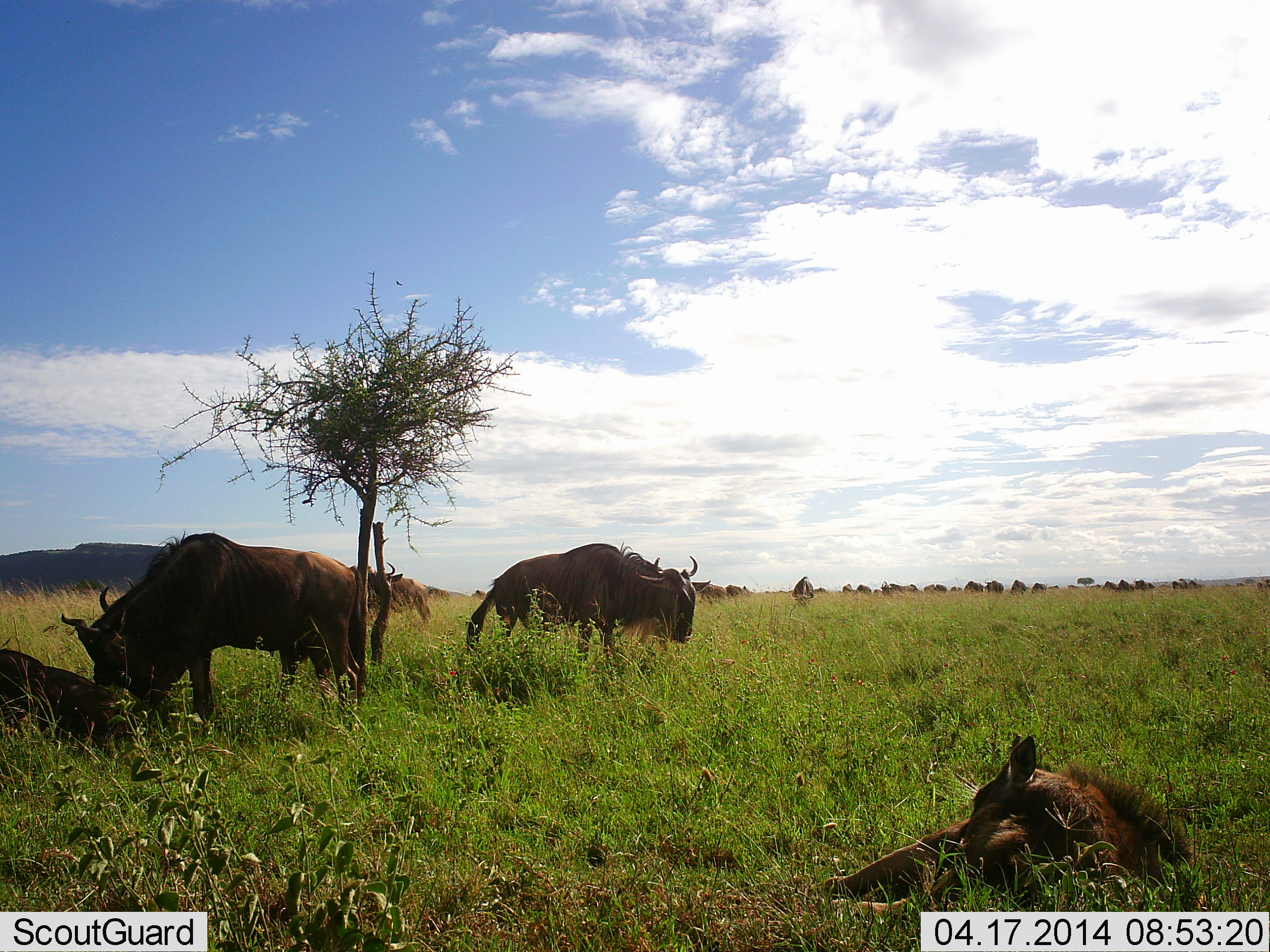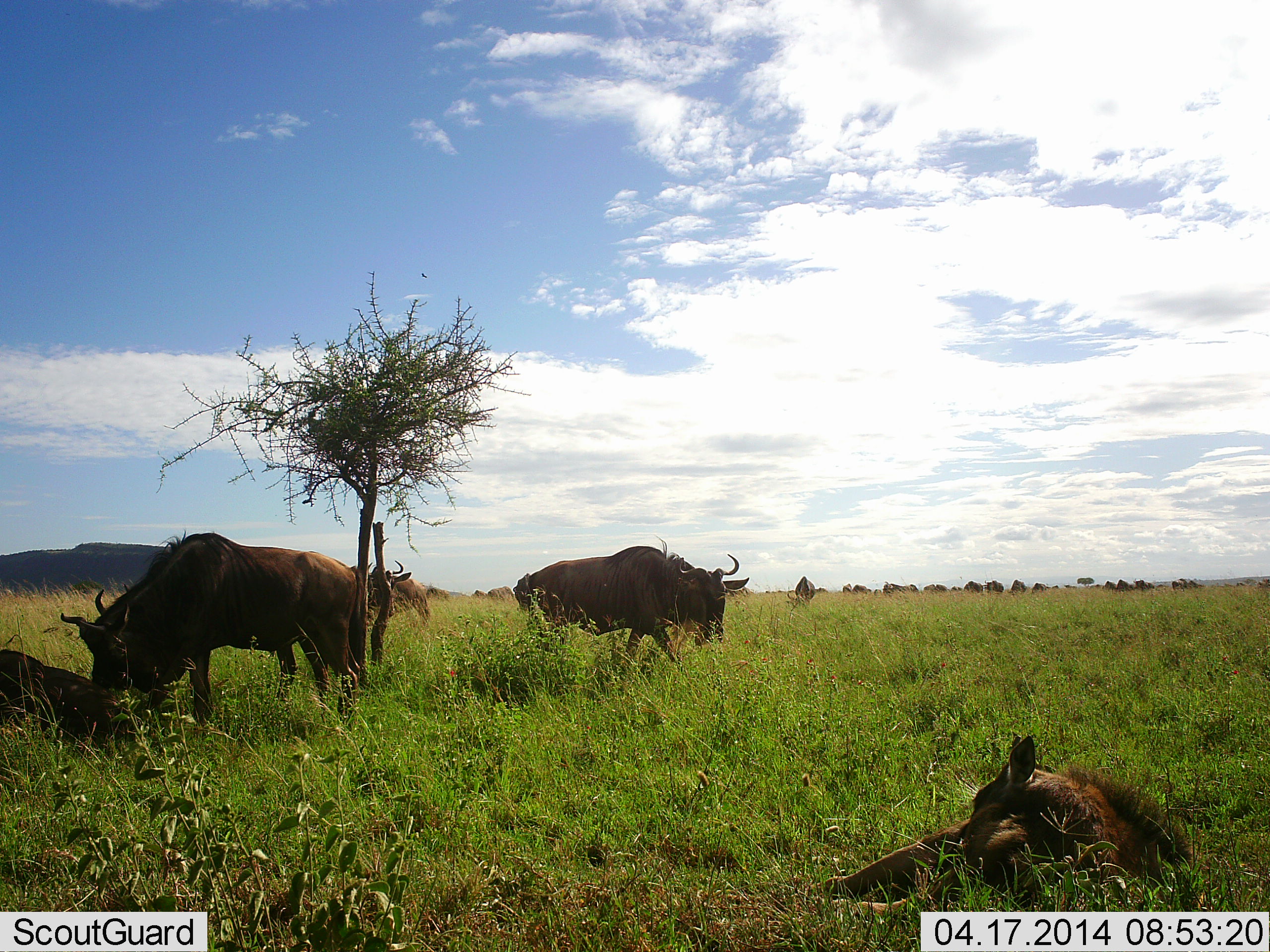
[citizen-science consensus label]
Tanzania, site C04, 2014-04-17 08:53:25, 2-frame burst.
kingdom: Animalia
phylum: Chordata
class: Mammalia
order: Artiodactyla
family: Bovidae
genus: Connochaetes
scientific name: Connochaetes taurinus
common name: blue wildebeest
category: wildebeest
Wildebeest (blue wildebeest) (Connochaetes taurinus), count 11-50. Behavior (volunteer vote fractions): standing 60%, resting 90%, moving 60%, interacting 10%. Young present (vote fraction): 70%. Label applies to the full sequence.